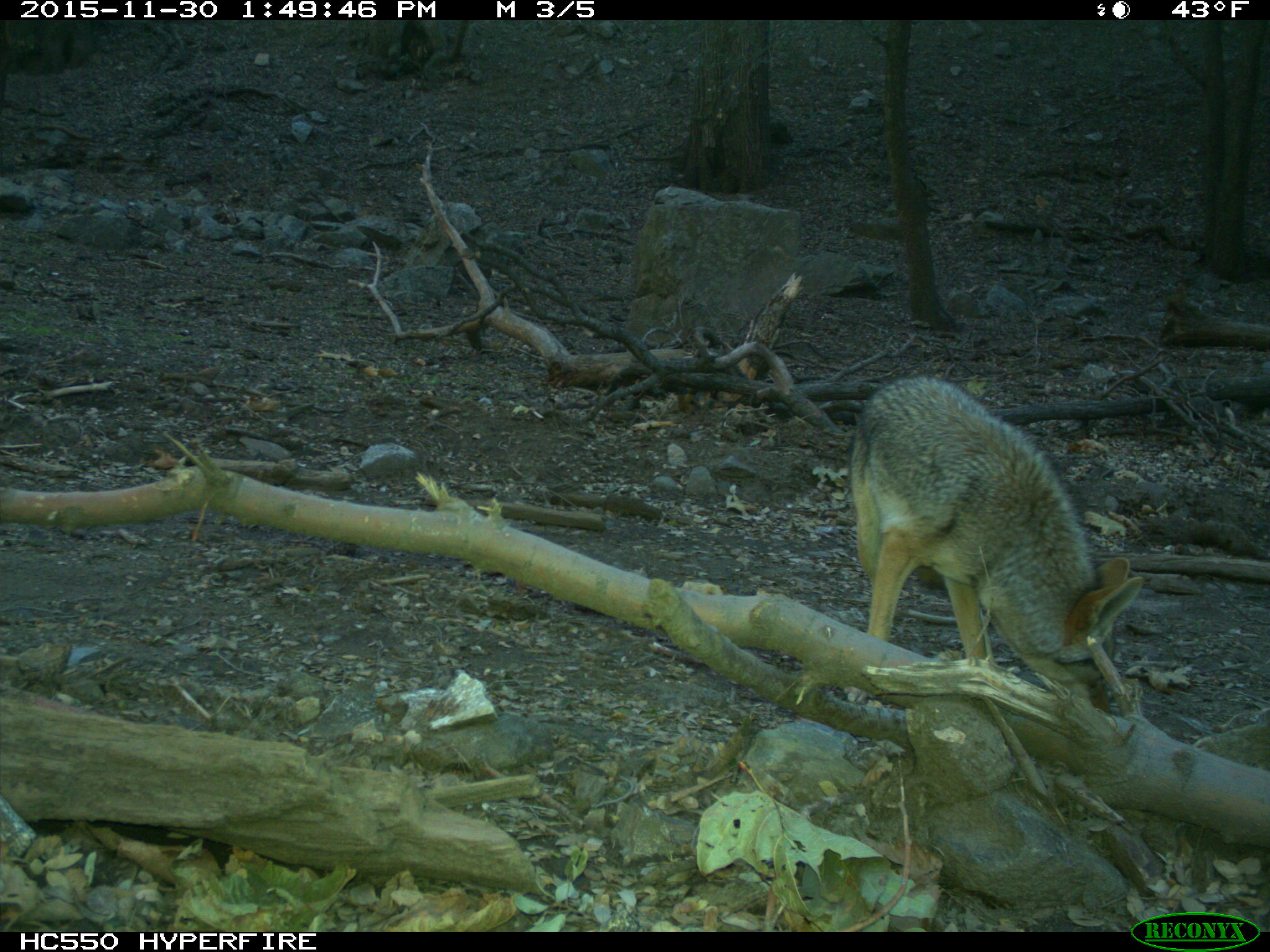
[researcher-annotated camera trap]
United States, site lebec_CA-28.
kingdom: Animalia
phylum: Chordata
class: Mammalia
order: Carnivora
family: Canidae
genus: Canis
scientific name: Canis latrans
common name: coyote